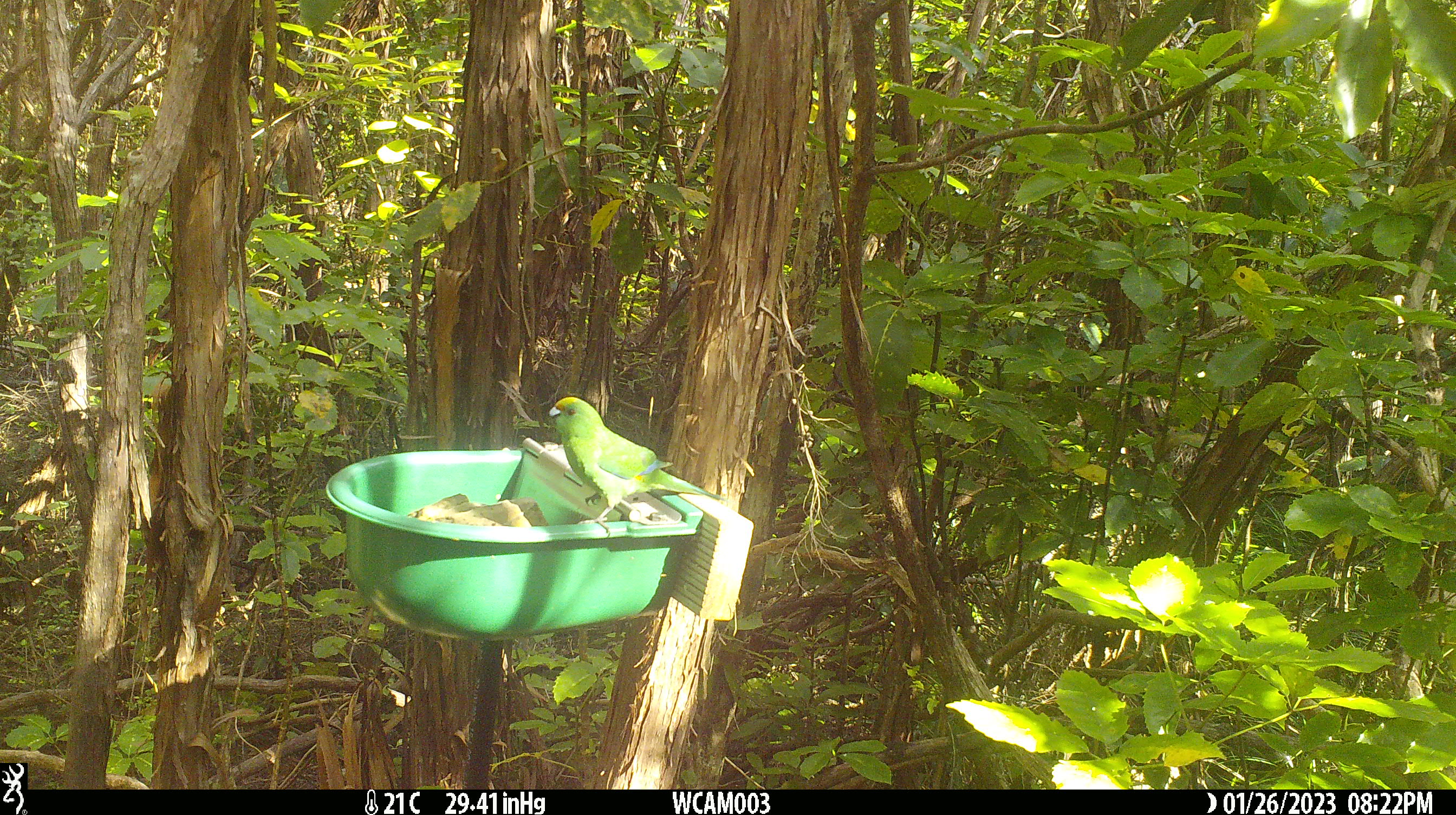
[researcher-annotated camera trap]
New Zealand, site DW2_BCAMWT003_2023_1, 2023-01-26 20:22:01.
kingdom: Animalia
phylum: Chordata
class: Aves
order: Psittaciformes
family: Psittaculidae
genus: Cyanoramphus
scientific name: Cyanoramphus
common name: parakeet